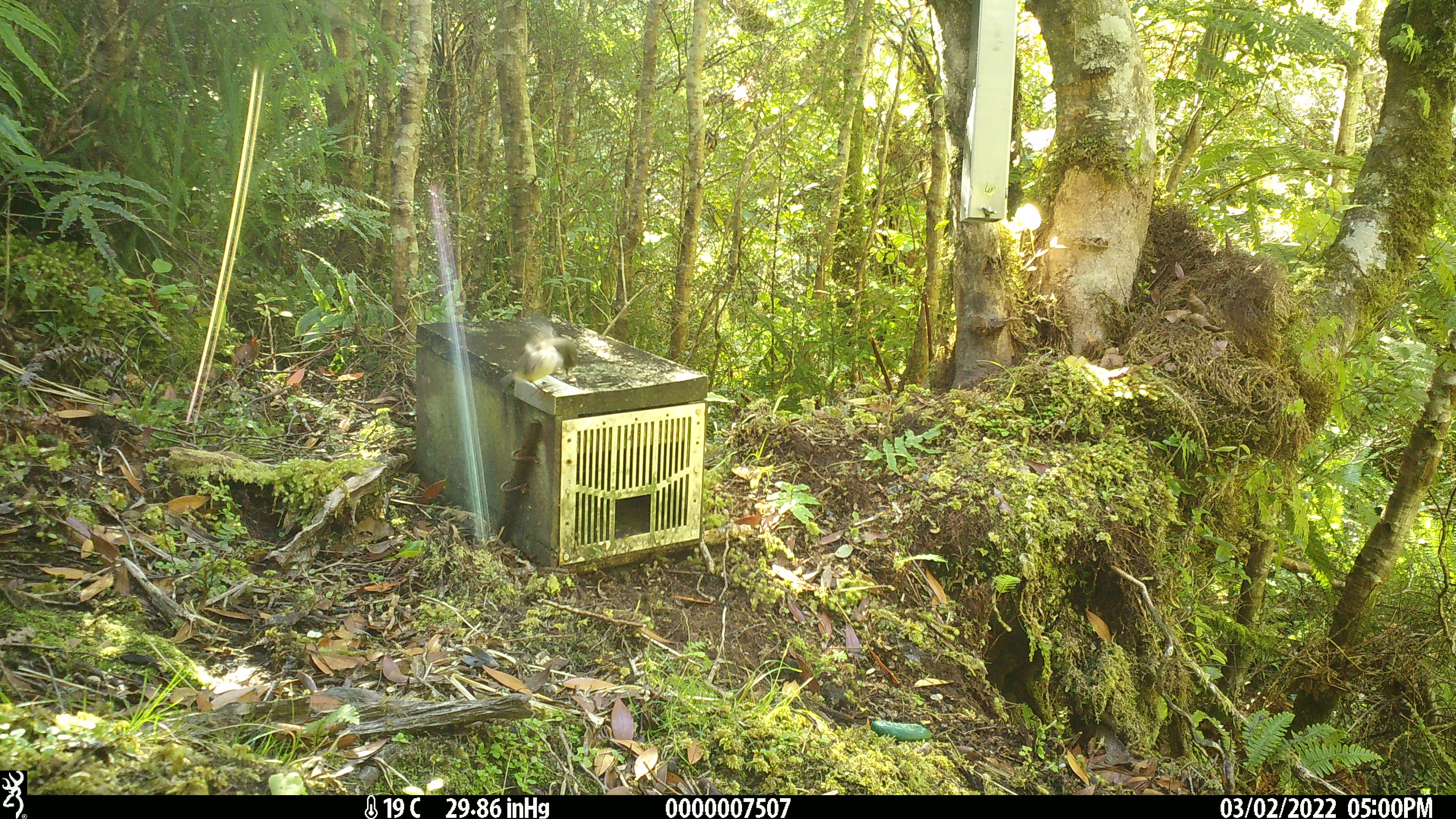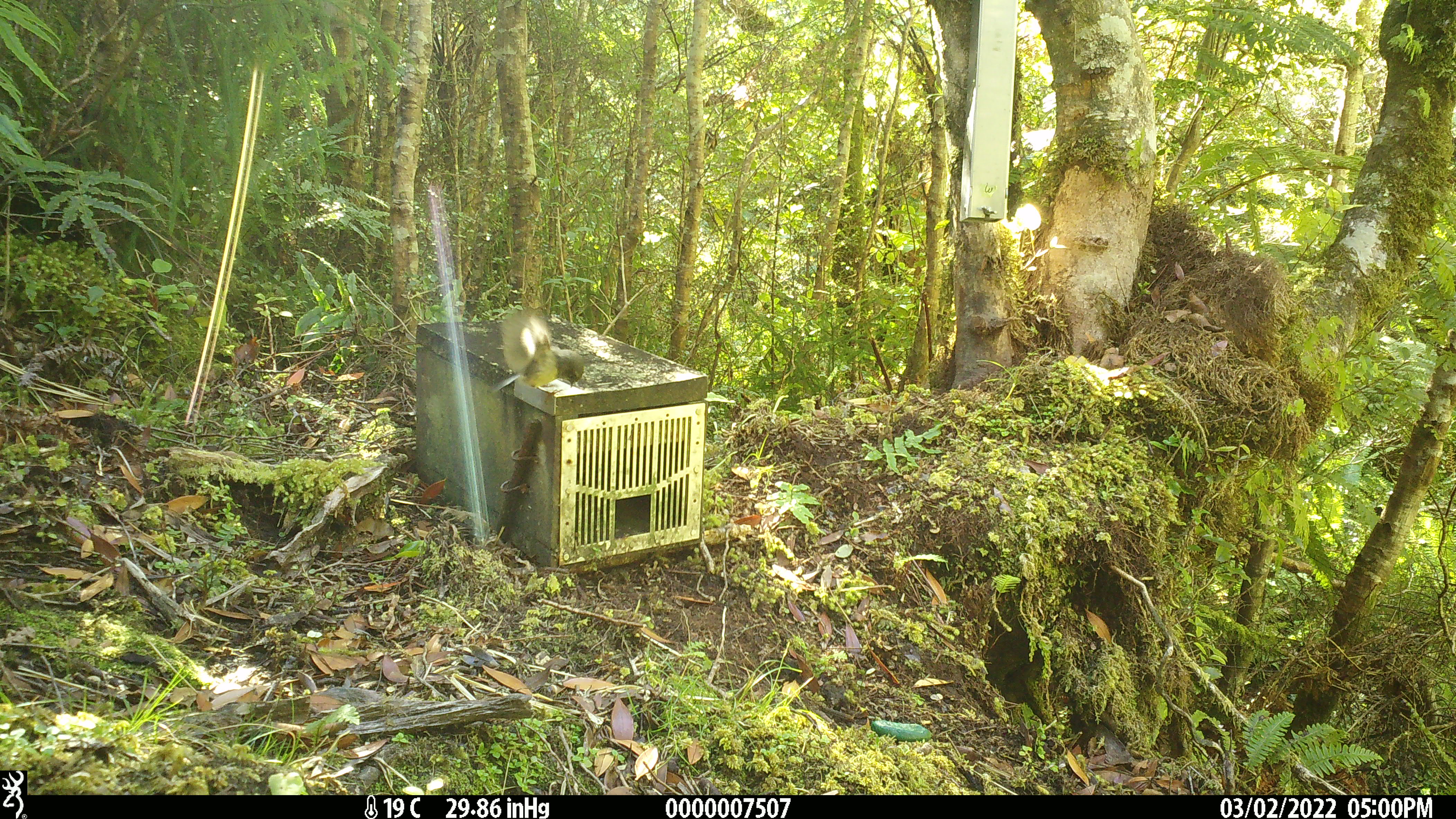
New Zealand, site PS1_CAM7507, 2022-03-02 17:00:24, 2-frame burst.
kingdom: Animalia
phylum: Chordata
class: Aves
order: Passeriformes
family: Petroicidae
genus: Petroica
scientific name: Petroica macrocephala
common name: tomtit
Tomtit (Petroica macrocephala).